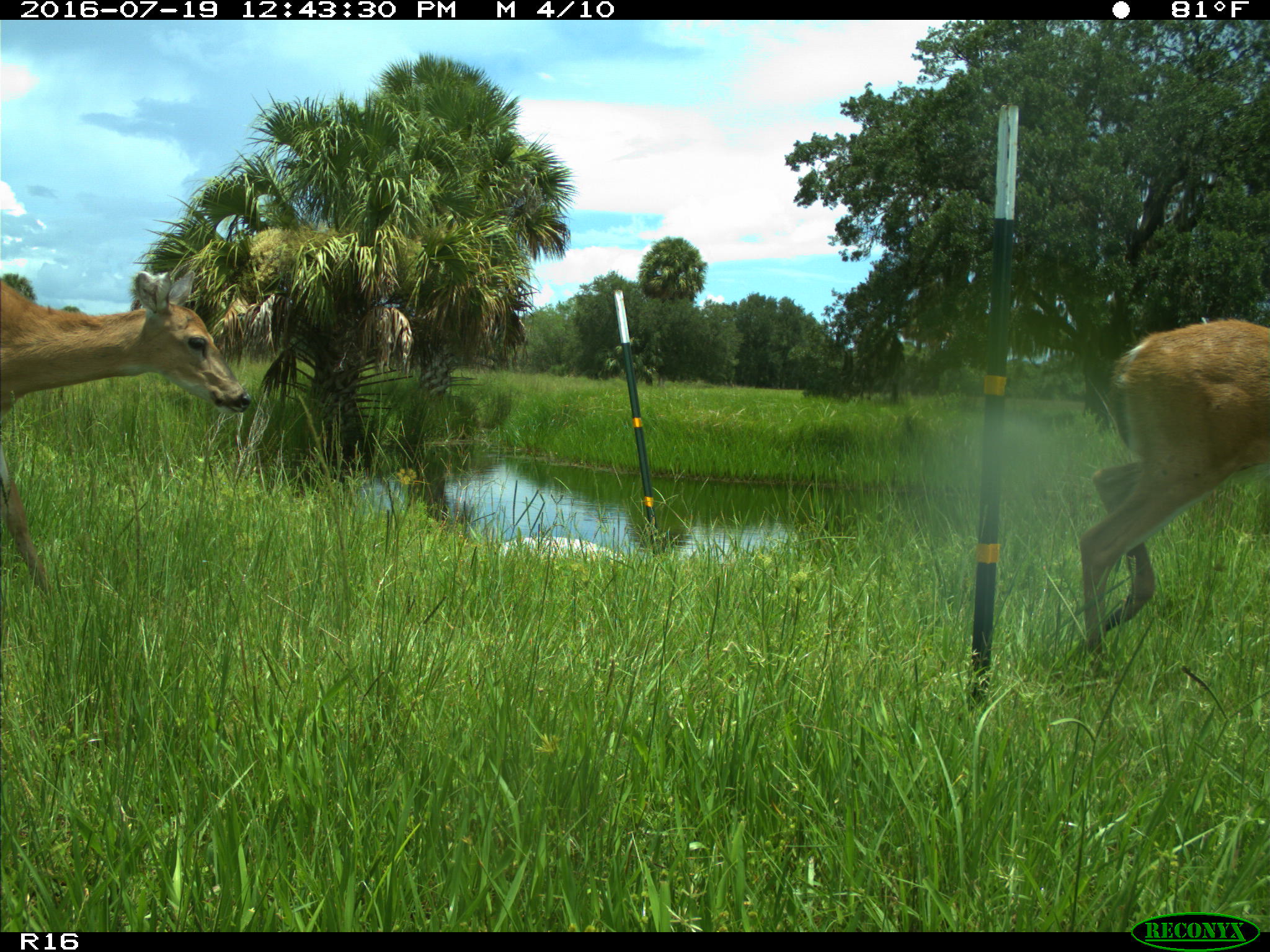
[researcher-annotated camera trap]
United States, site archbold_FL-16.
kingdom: Animalia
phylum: Chordata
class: Mammalia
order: Artiodactyla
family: Cervidae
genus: Odocoileus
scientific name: Odocoileus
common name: deer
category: unidentified deer